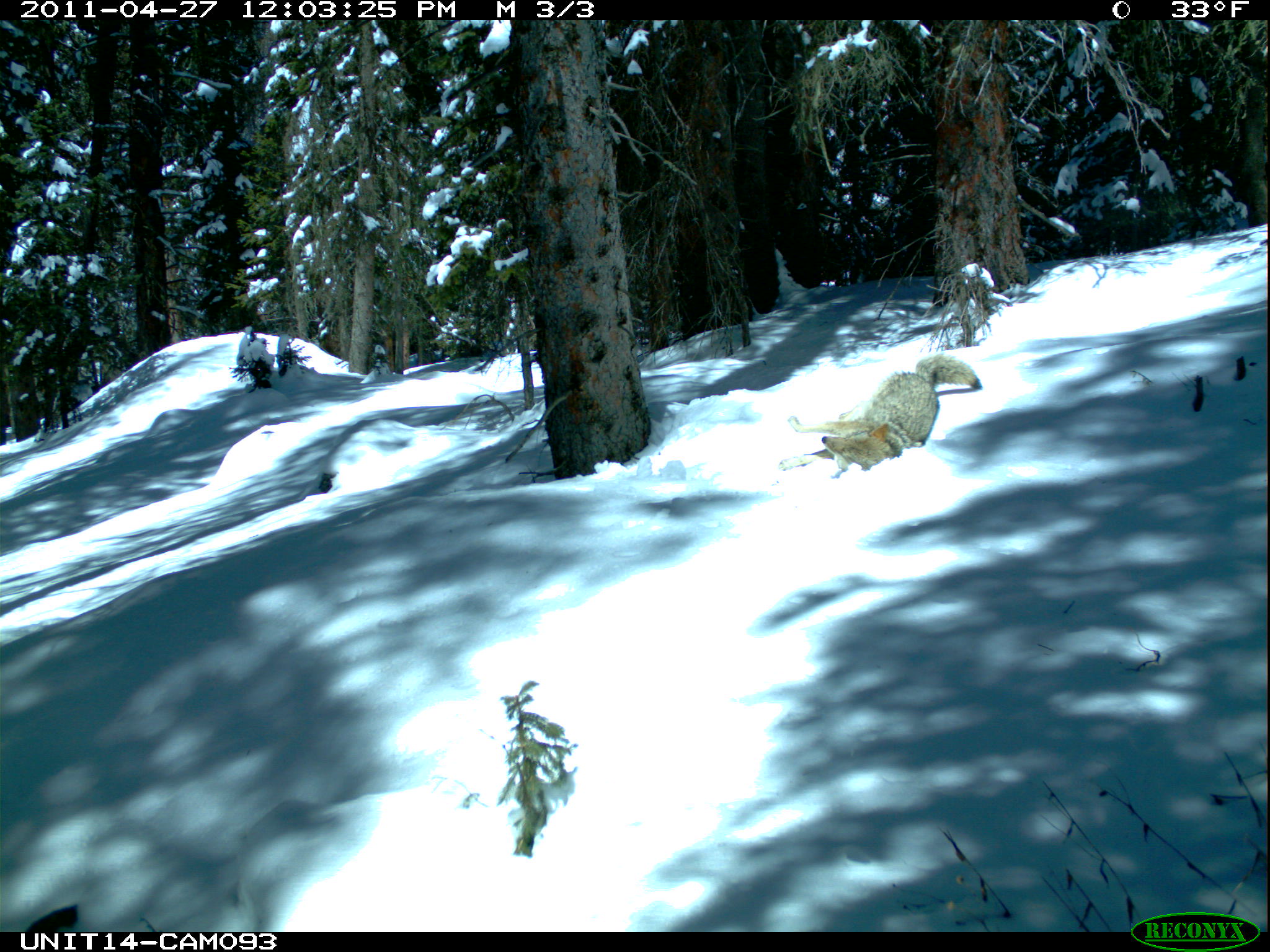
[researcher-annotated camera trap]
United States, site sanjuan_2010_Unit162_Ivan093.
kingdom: Animalia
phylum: Chordata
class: Mammalia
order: Carnivora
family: Canidae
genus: Canis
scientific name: Canis latrans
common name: coyote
Canis latrans (coyote).